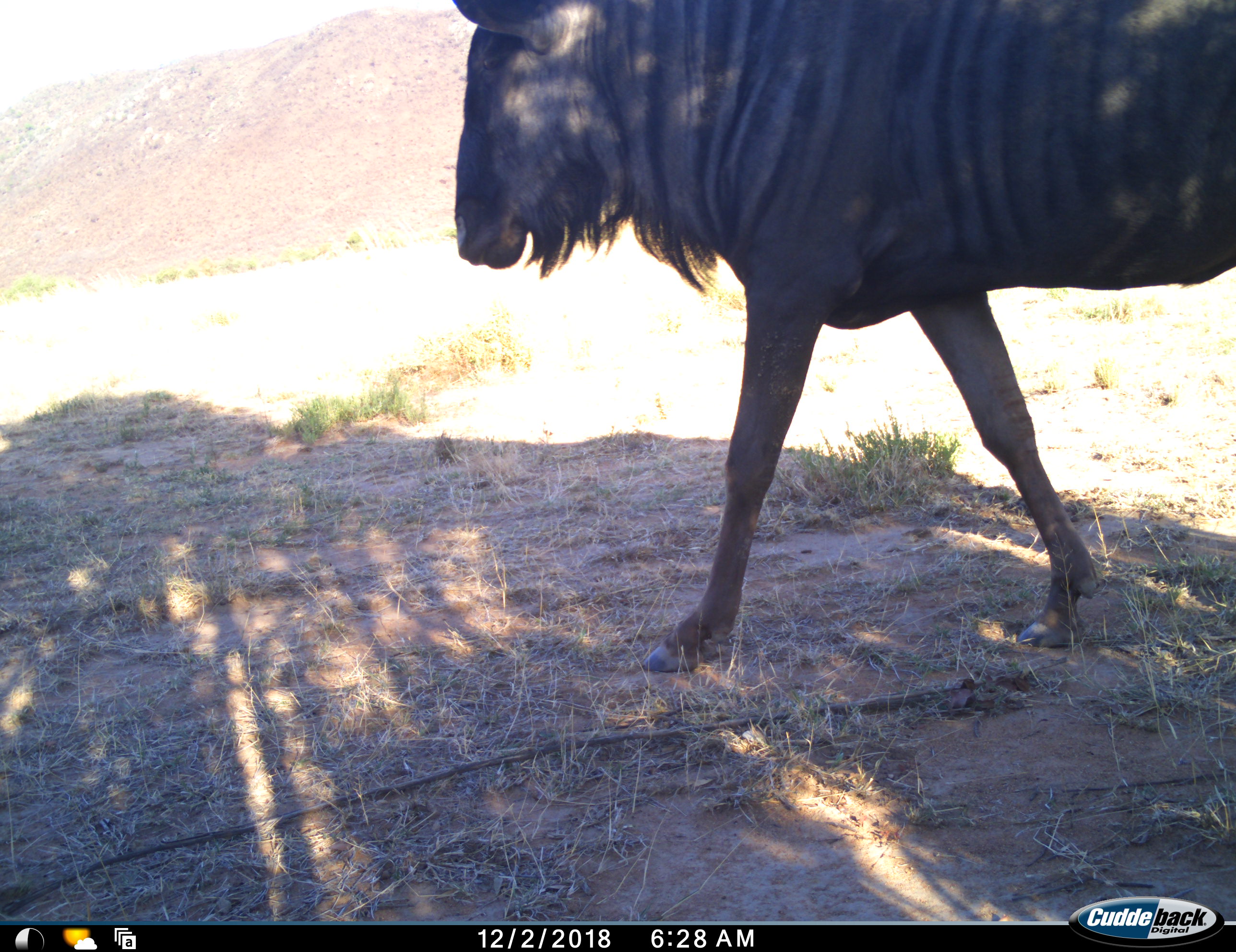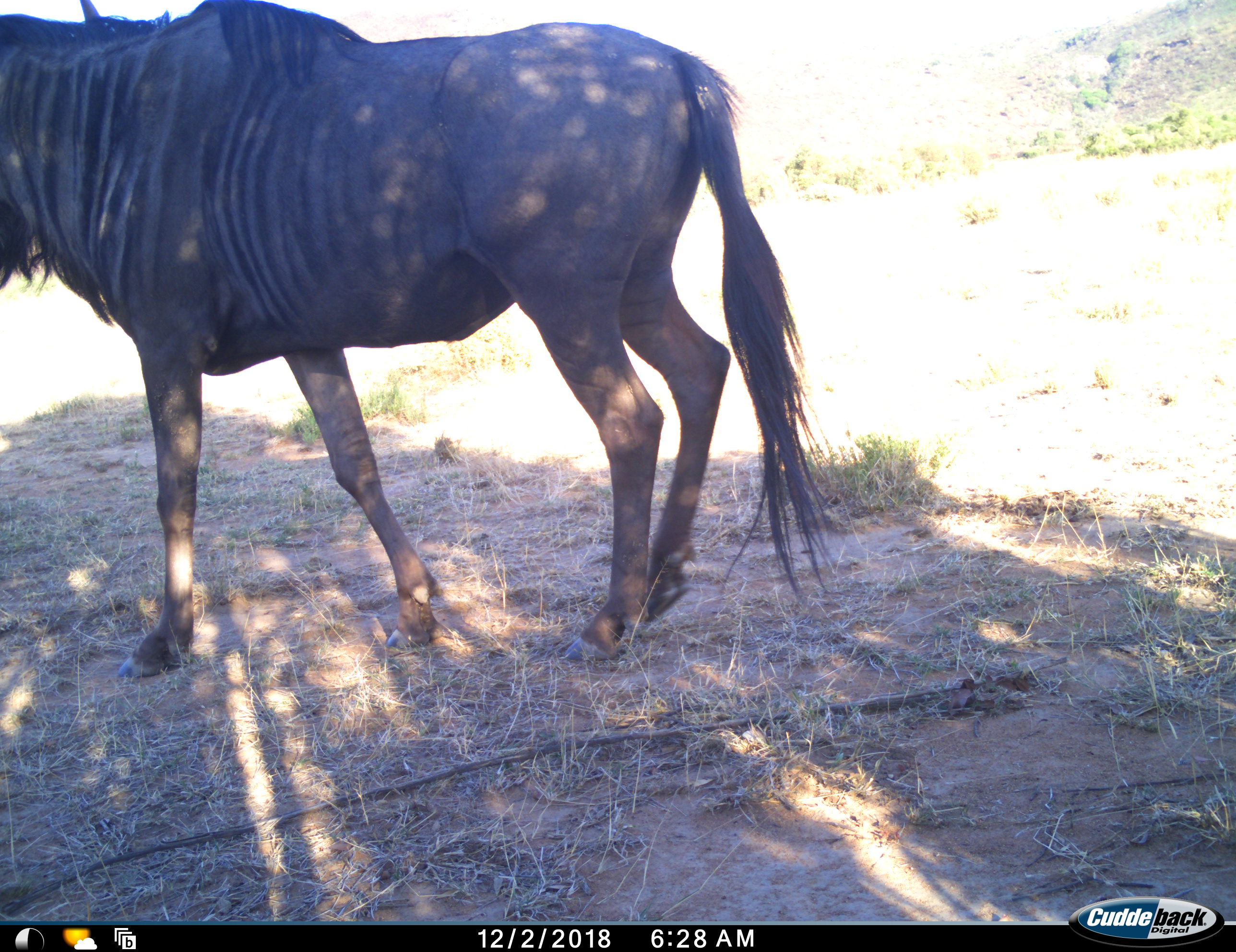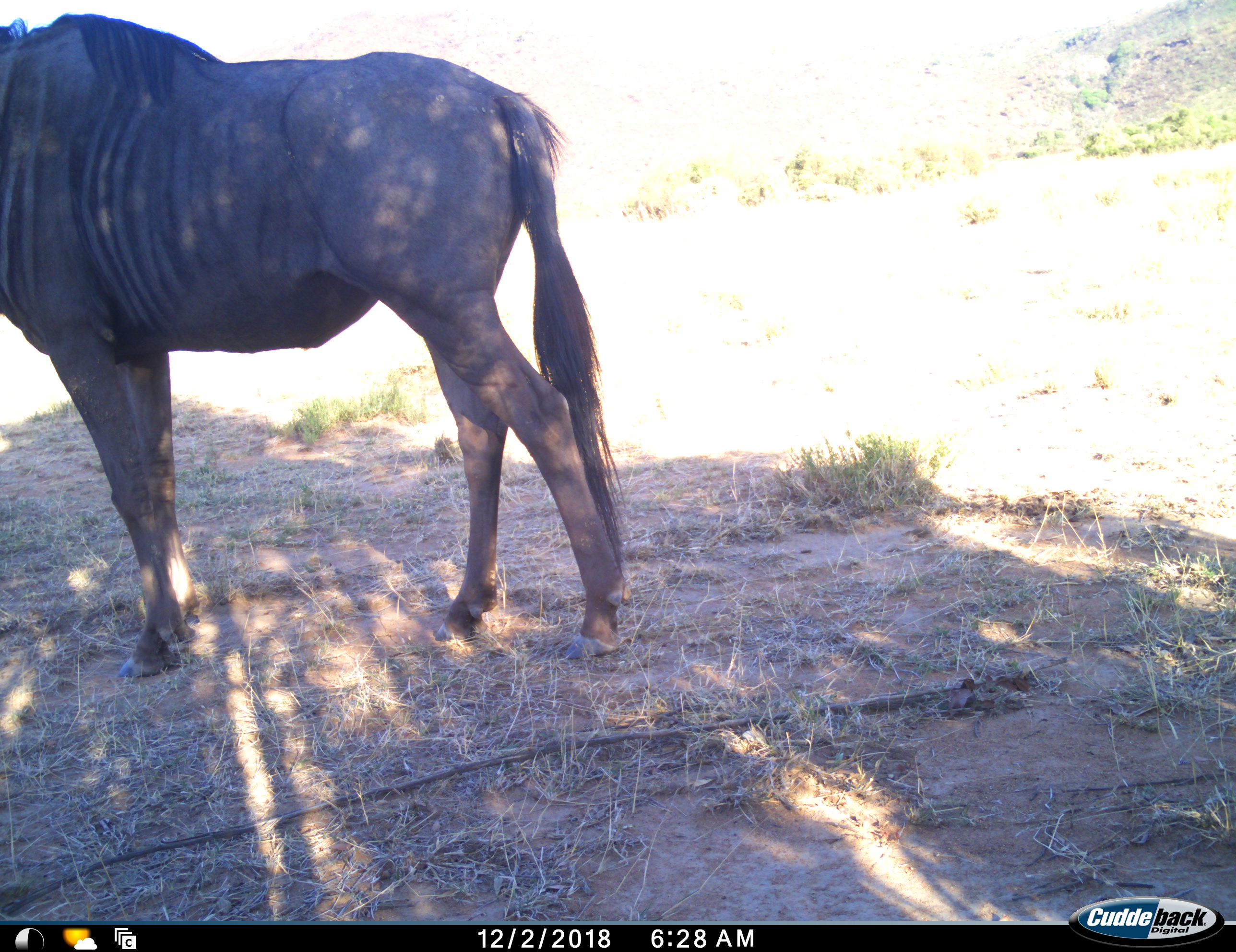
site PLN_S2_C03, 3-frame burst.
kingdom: Animalia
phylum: Chordata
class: Mammalia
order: Artiodactyla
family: Bovidae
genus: Connochaetes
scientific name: Connochaetes taurinus taurinus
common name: blue wildebeest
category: wildebeestblue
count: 1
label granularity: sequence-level